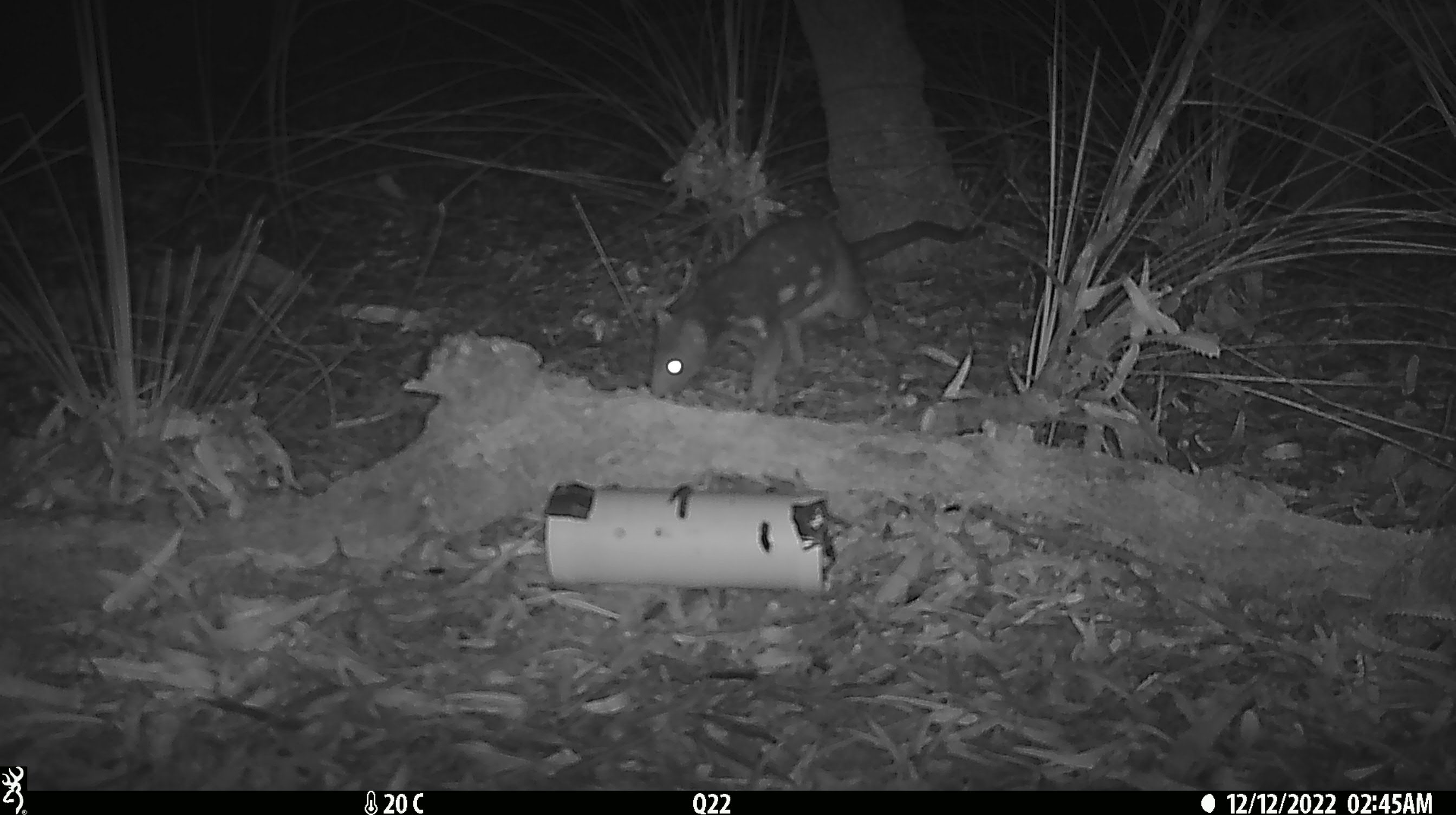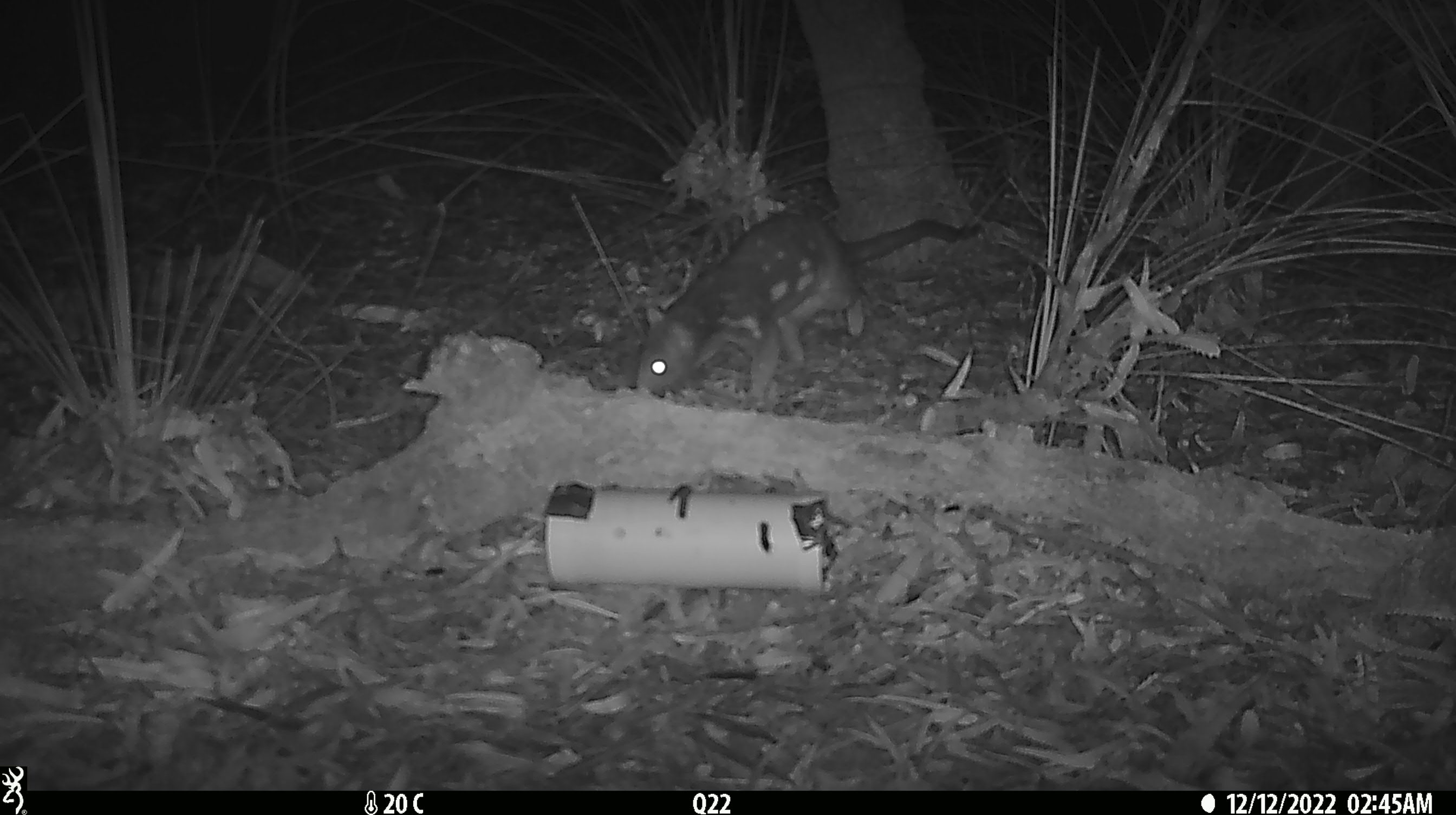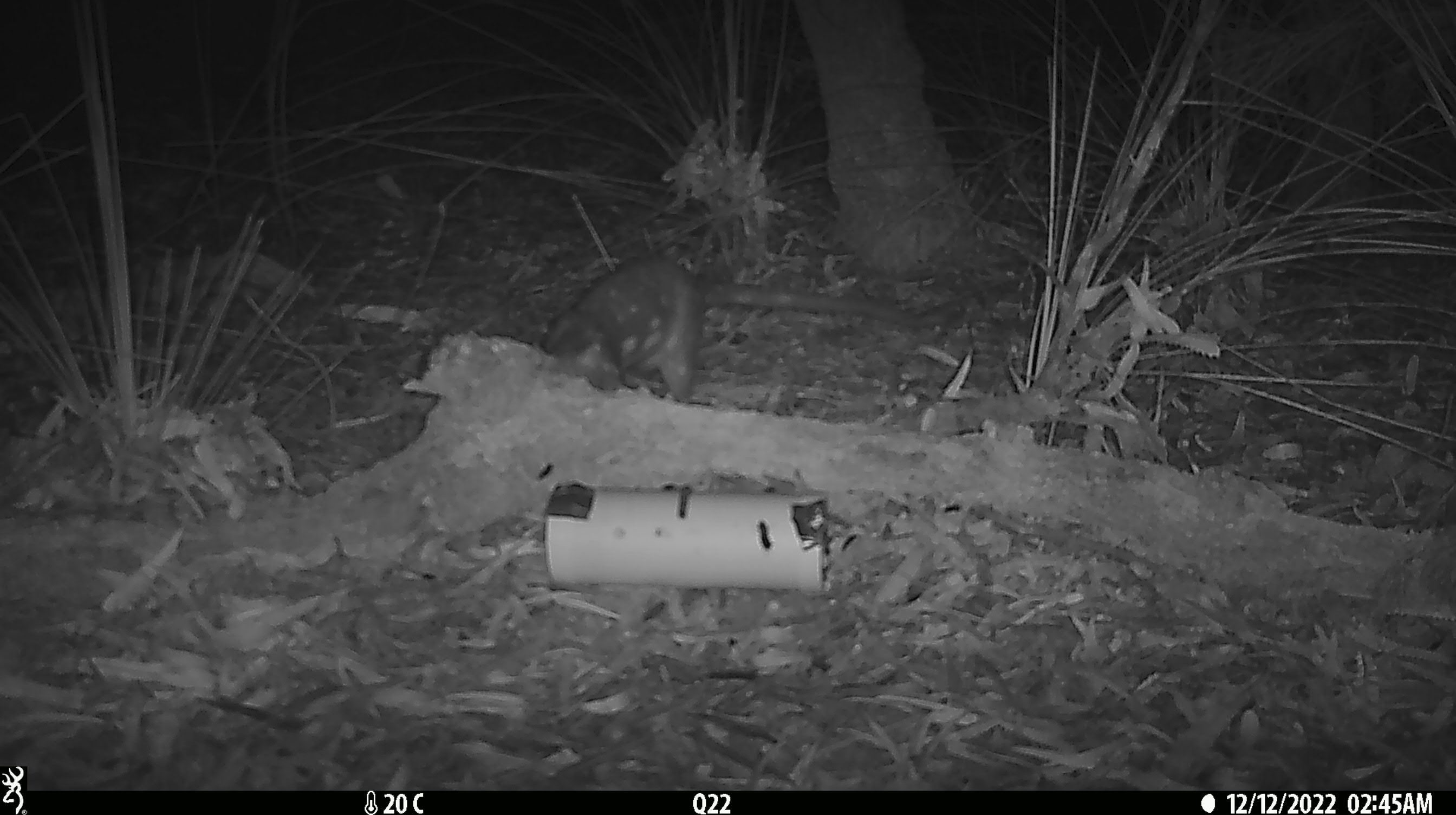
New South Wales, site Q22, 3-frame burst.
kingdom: Animalia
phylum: Chordata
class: Mammalia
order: Dasyuromorphia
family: Dasyuridae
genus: Dasyurus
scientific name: Dasyurus maculatus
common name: spotted-tailed quoll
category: quoll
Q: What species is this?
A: Quoll (spotted-tailed quoll) (Dasyurus maculatus).